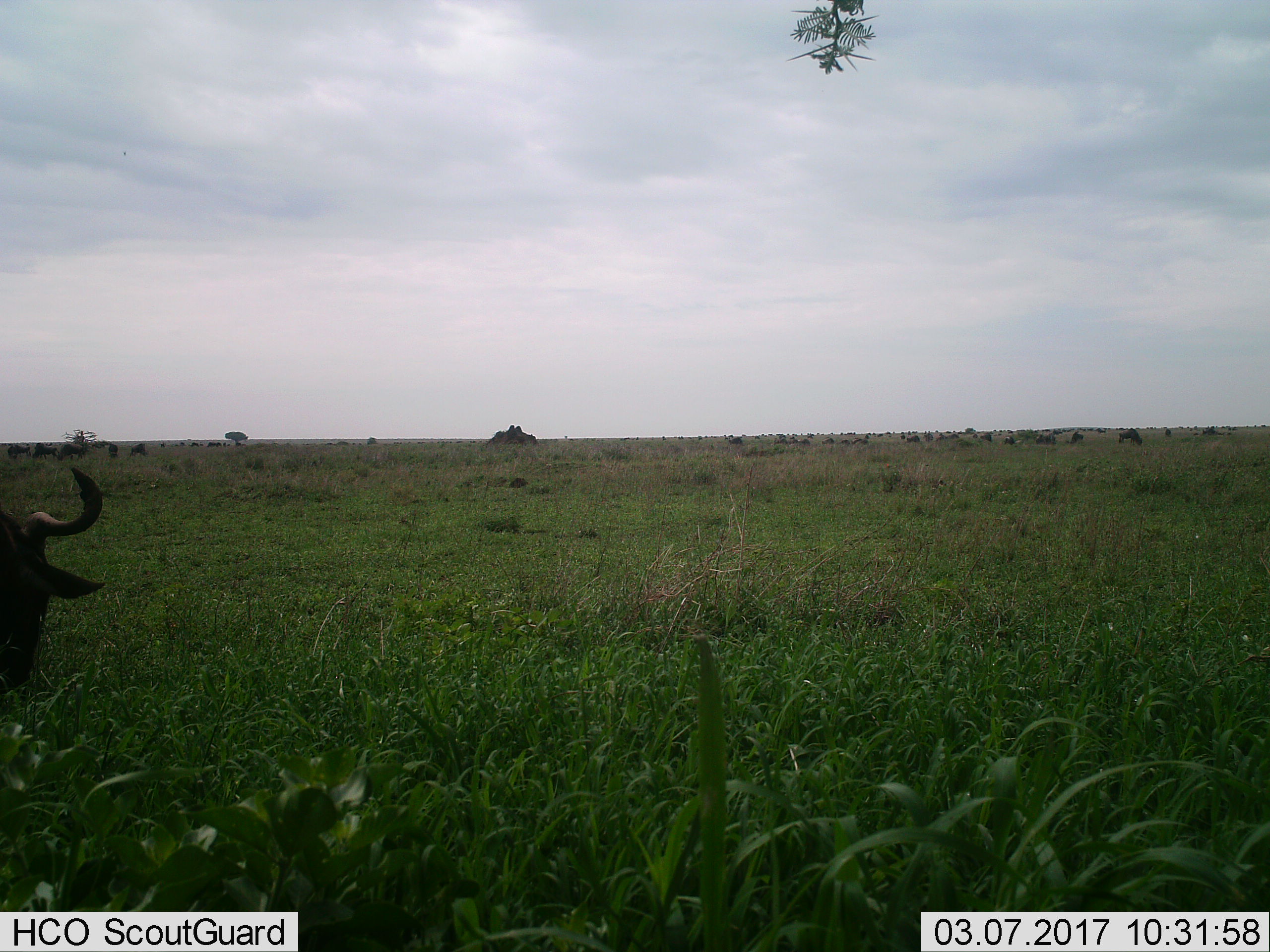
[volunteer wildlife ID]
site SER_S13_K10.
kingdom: Animalia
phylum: Chordata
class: Mammalia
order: Artiodactyla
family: Bovidae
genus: Connochaetes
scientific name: Connochaetes taurinus taurinus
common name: blue wildebeest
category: wildebeestblue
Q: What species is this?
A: Wildebeestblue (blue wildebeest) (Connochaetes taurinus taurinus).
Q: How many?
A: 11-50.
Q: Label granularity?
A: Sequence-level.